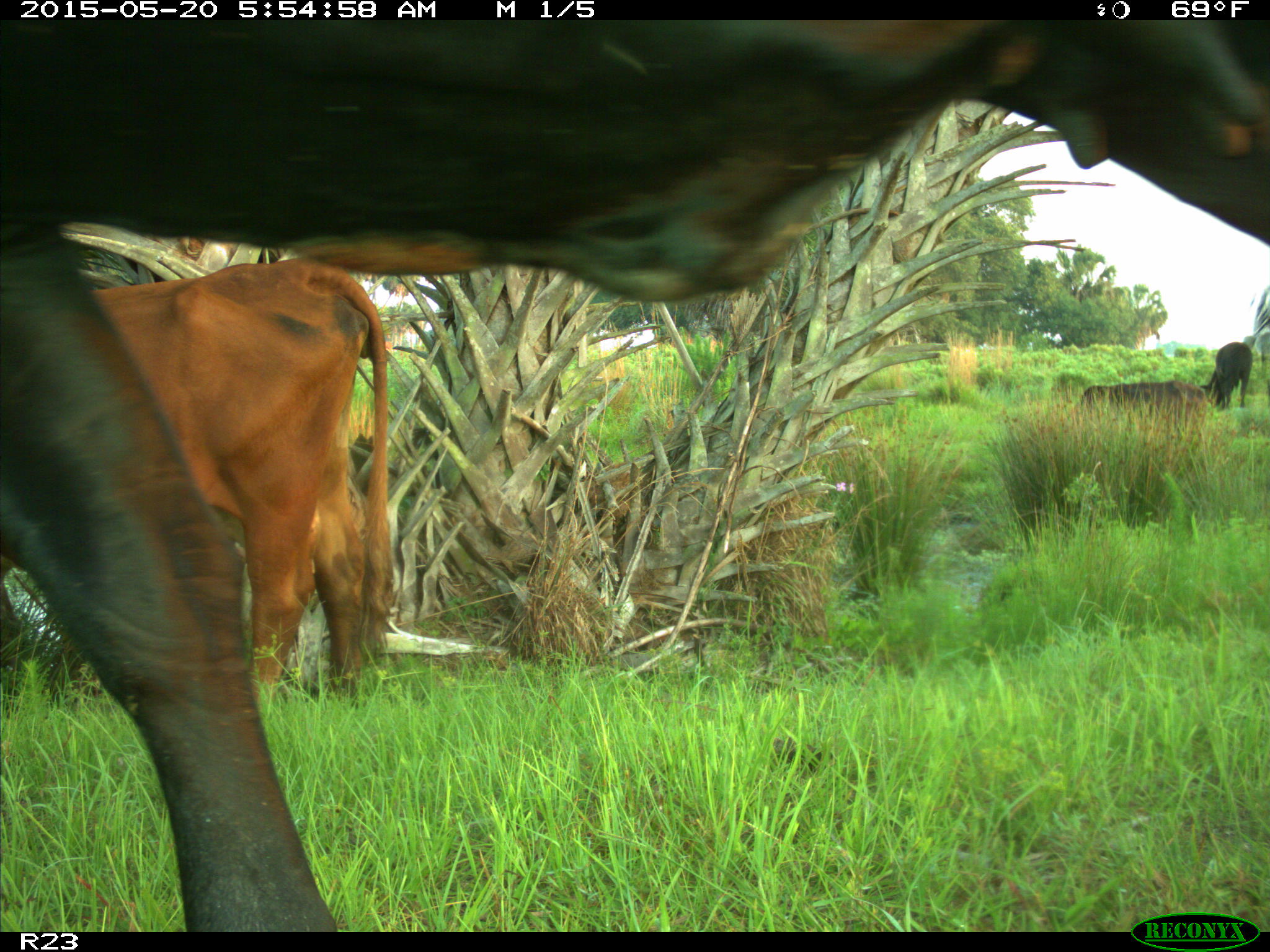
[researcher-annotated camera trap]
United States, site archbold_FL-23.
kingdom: Animalia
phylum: Chordata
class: Mammalia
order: Artiodactyla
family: Bovidae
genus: Bos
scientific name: Bos taurus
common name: domestic cow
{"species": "Bos taurus (domestic cow)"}